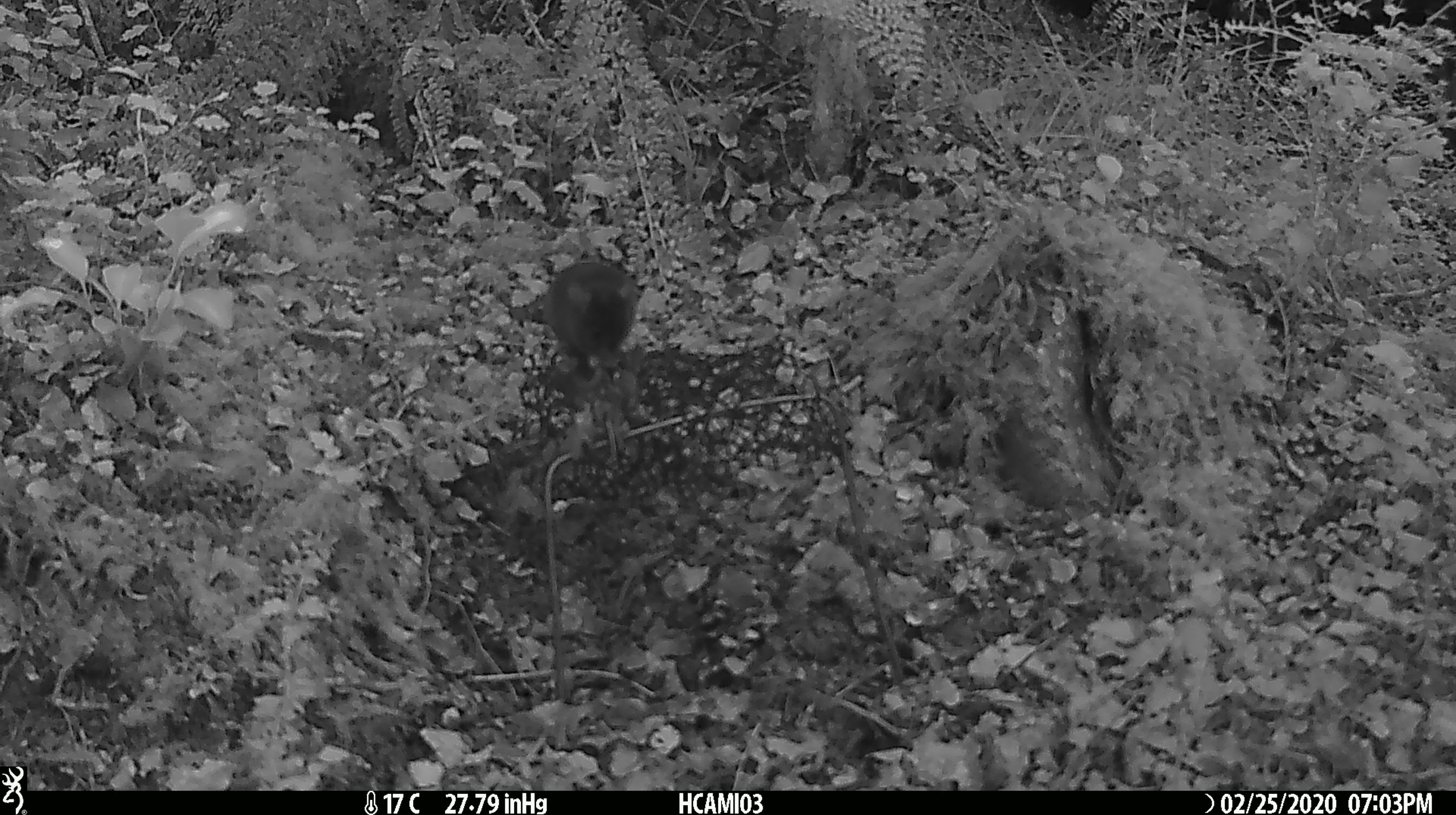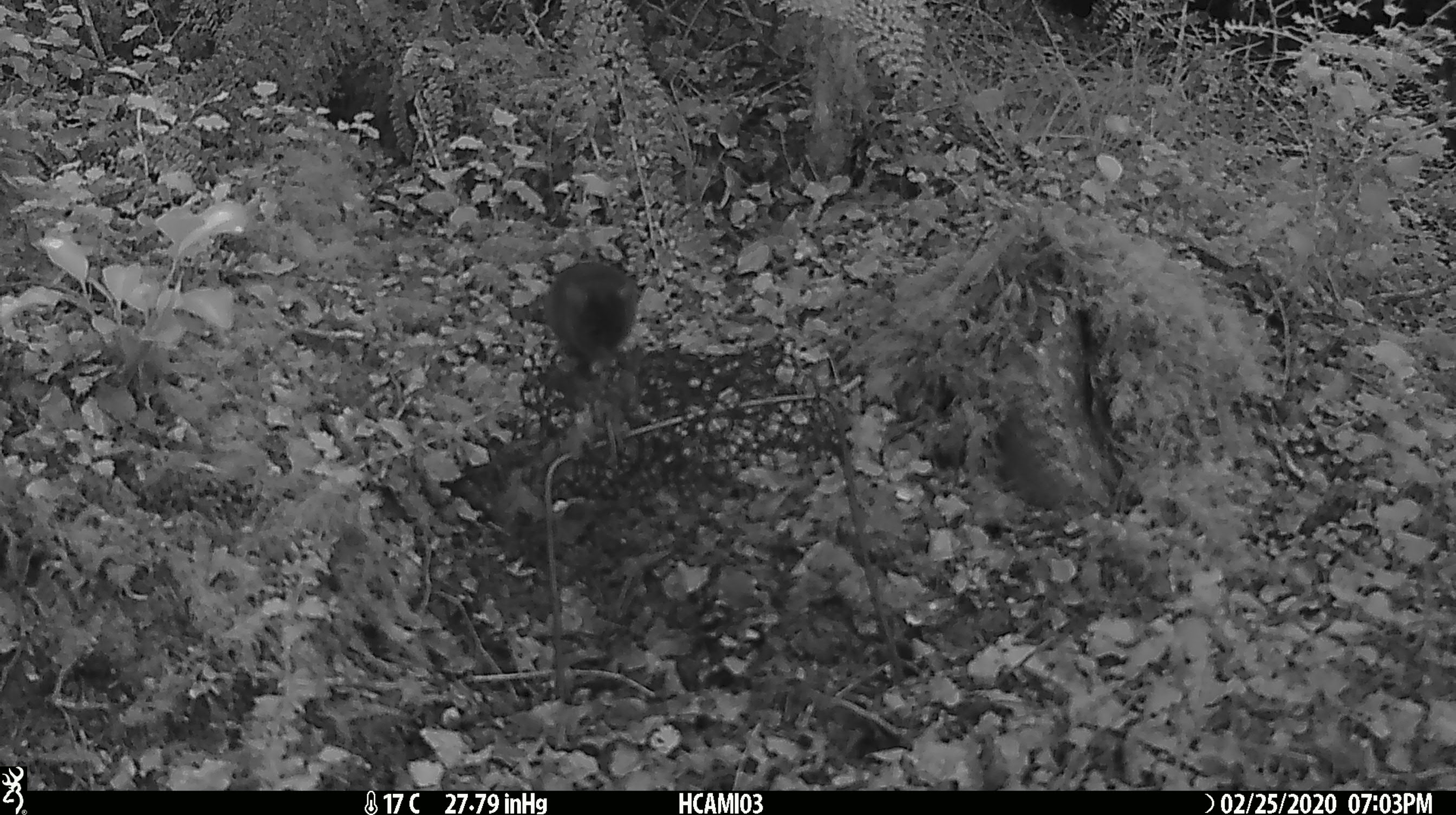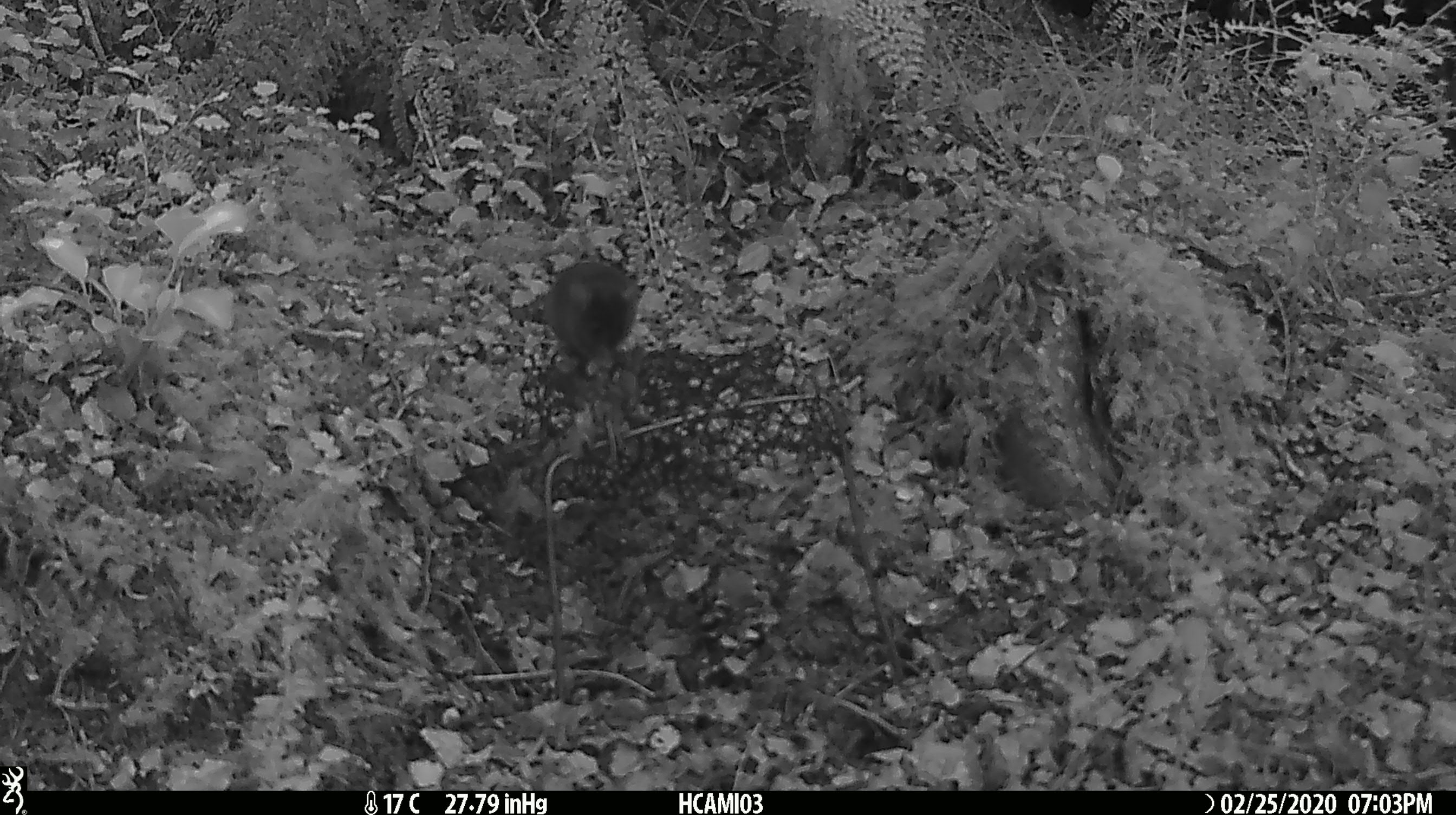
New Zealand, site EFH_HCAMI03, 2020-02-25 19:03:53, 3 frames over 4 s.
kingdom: Animalia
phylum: Chordata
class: Mammalia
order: Rodentia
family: Muridae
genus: Mus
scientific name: Mus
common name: mouse